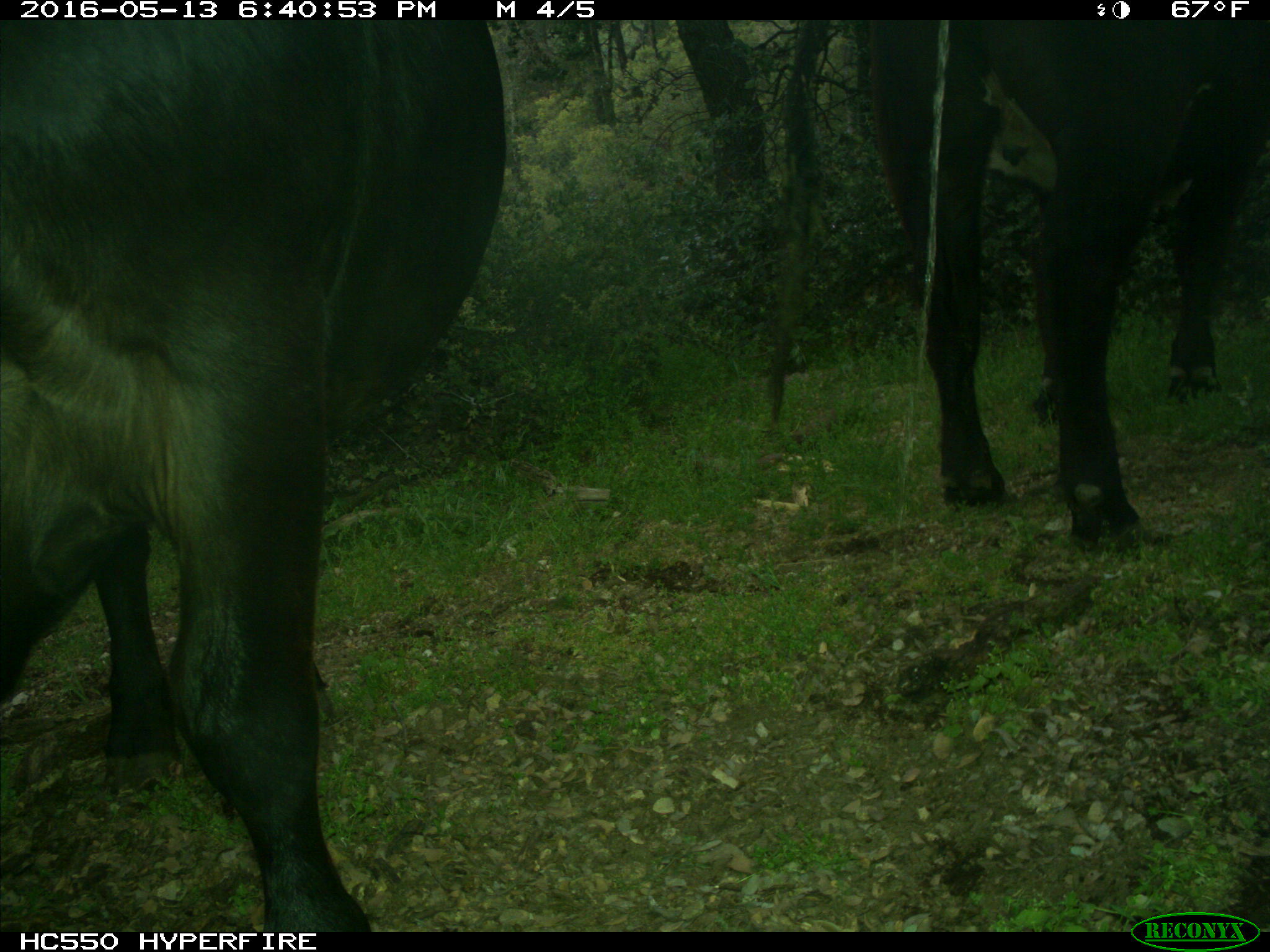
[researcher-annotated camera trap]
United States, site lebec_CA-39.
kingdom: Animalia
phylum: Chordata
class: Mammalia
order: Artiodactyla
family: Bovidae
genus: Bos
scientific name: Bos taurus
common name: domestic cow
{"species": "Bos taurus (domestic cow)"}